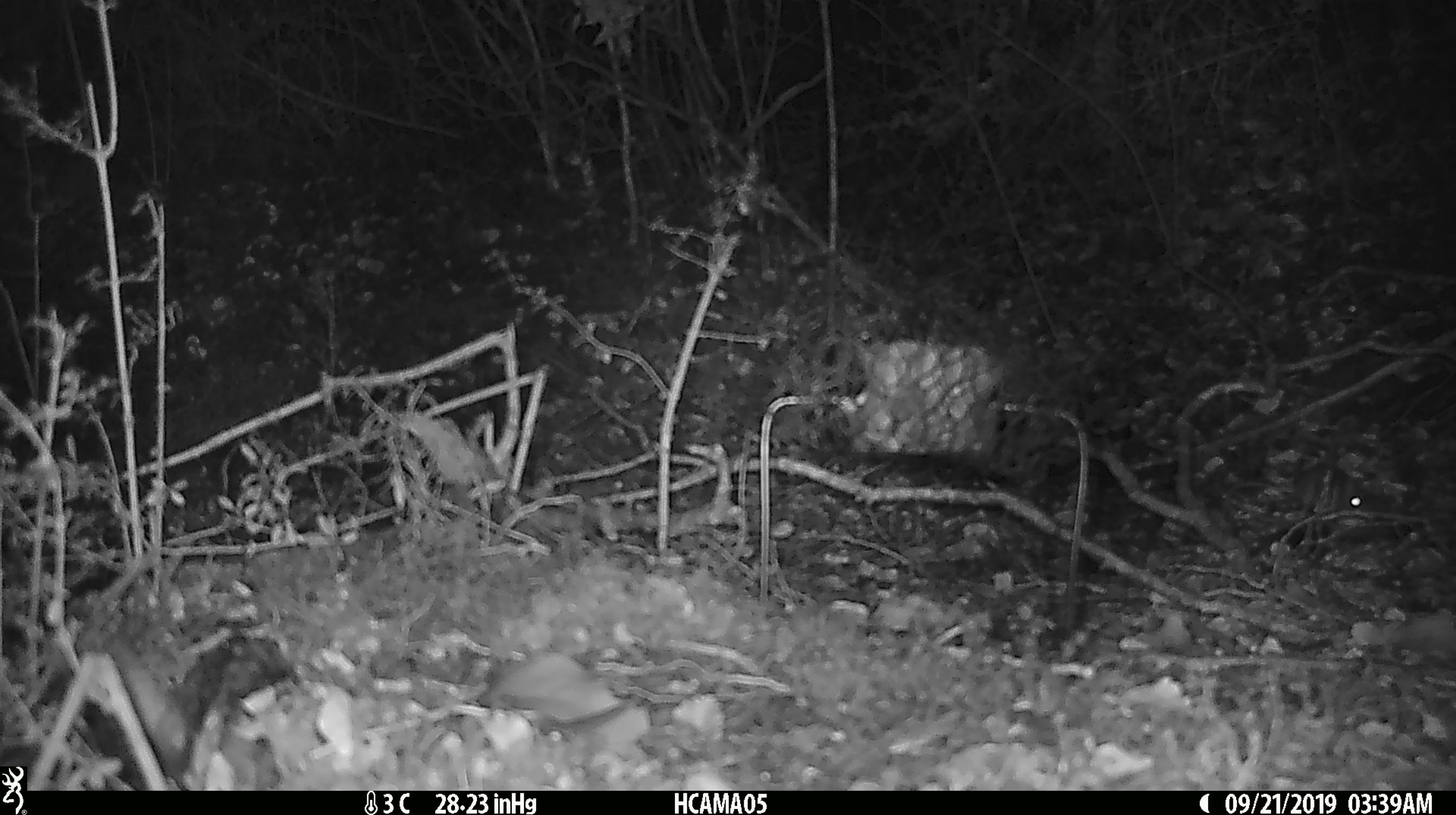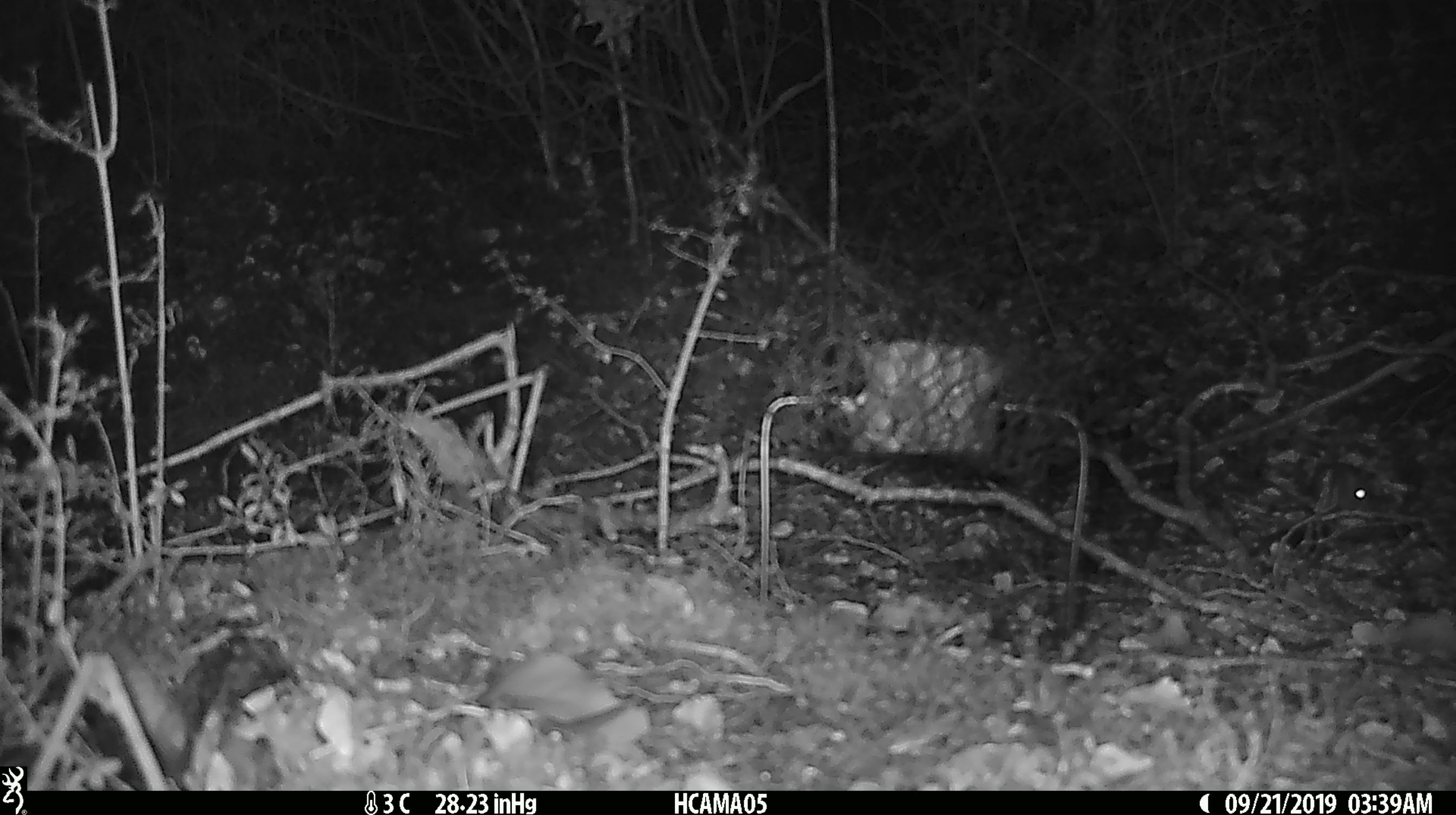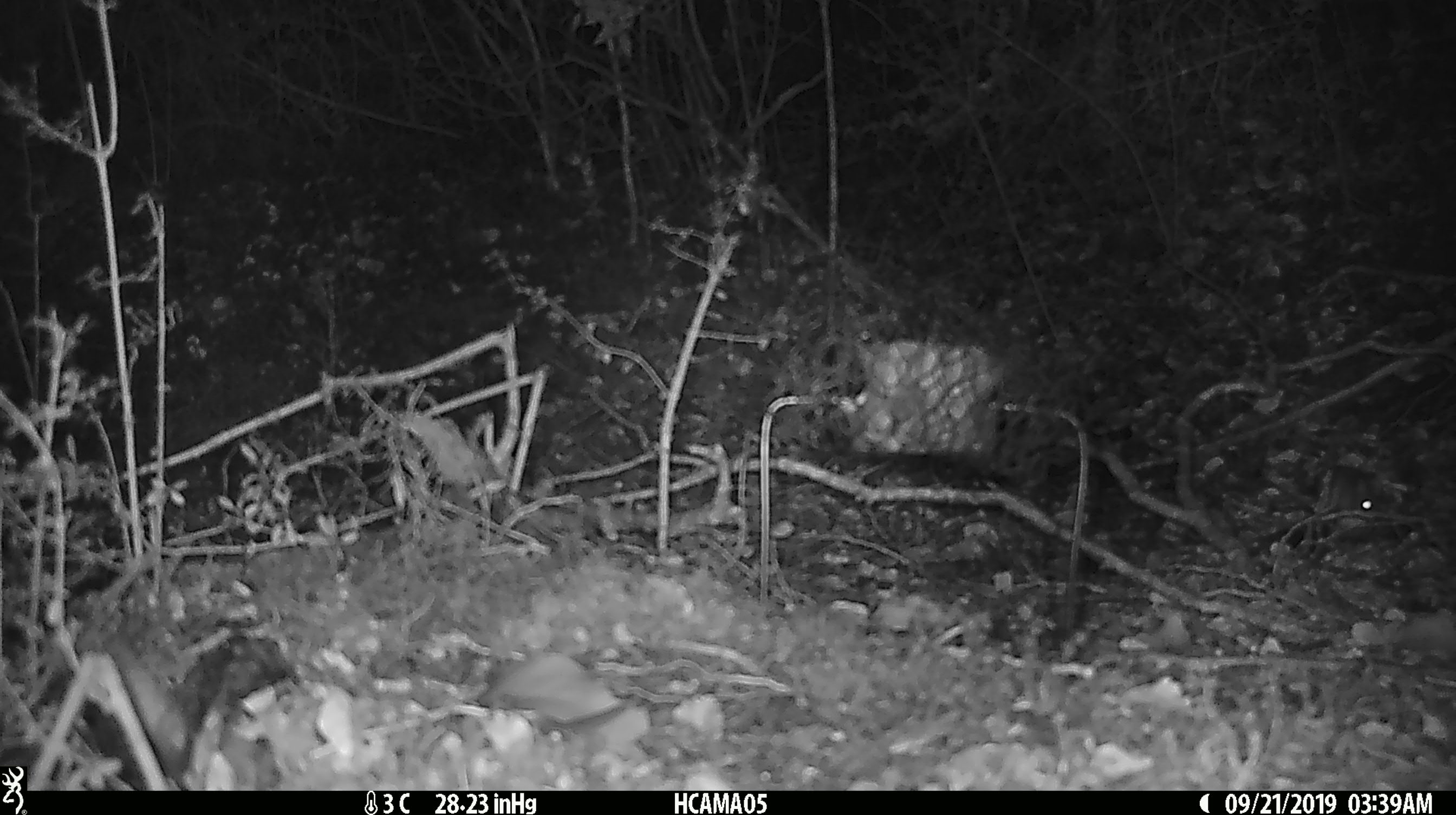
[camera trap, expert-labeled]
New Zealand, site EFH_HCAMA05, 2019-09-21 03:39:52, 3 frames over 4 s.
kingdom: Animalia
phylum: Chordata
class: Mammalia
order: Rodentia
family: Muridae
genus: Mus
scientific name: Mus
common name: mouse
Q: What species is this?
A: Mouse (Mus).